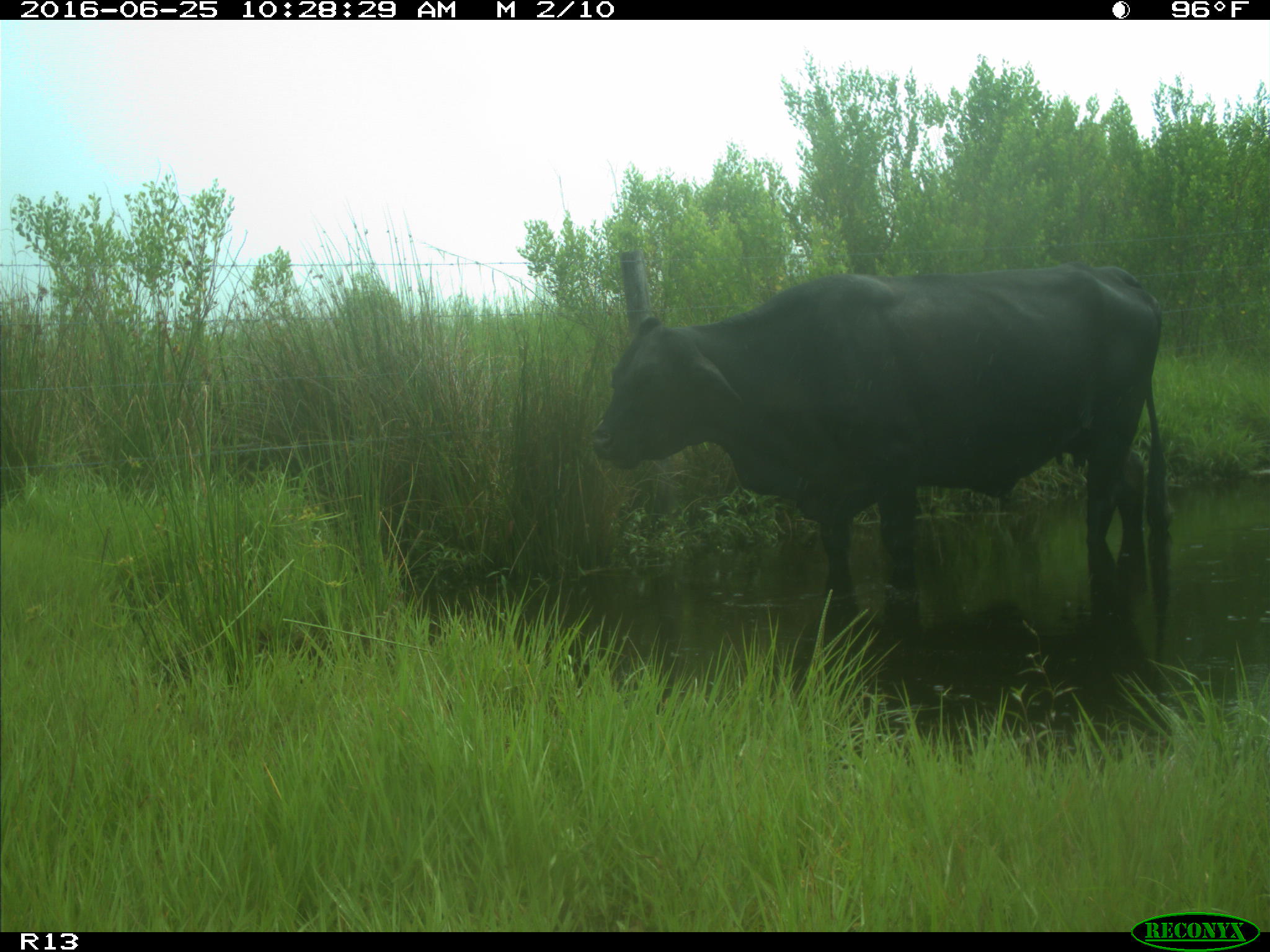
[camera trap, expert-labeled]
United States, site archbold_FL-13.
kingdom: Animalia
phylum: Chordata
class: Mammalia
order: Artiodactyla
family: Bovidae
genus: Bos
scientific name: Bos taurus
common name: domestic cow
Bos taurus (domestic cow).